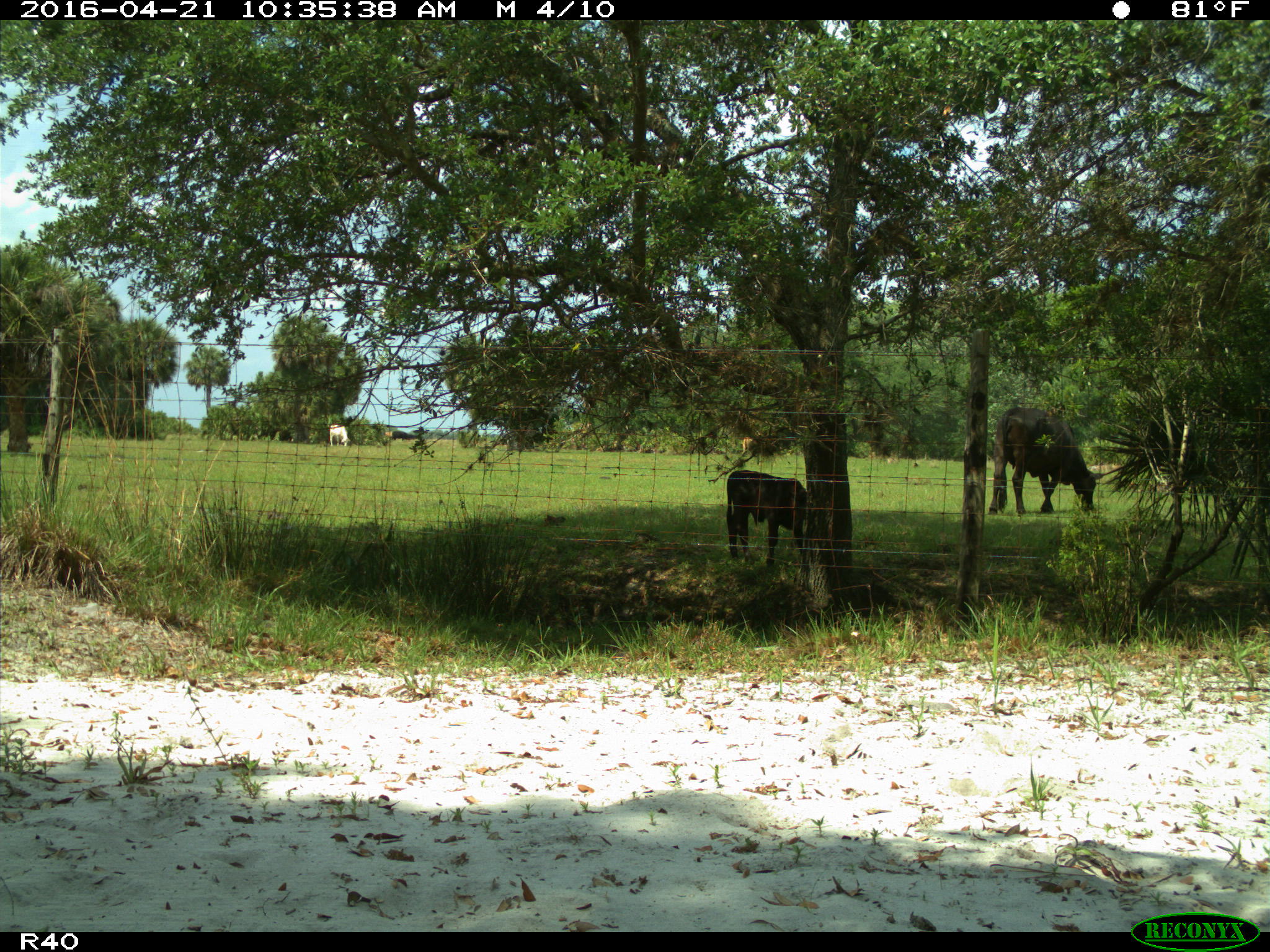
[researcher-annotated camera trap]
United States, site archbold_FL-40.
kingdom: Animalia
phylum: Chordata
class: Mammalia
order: Artiodactyla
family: Bovidae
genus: Bos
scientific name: Bos taurus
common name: domestic cow